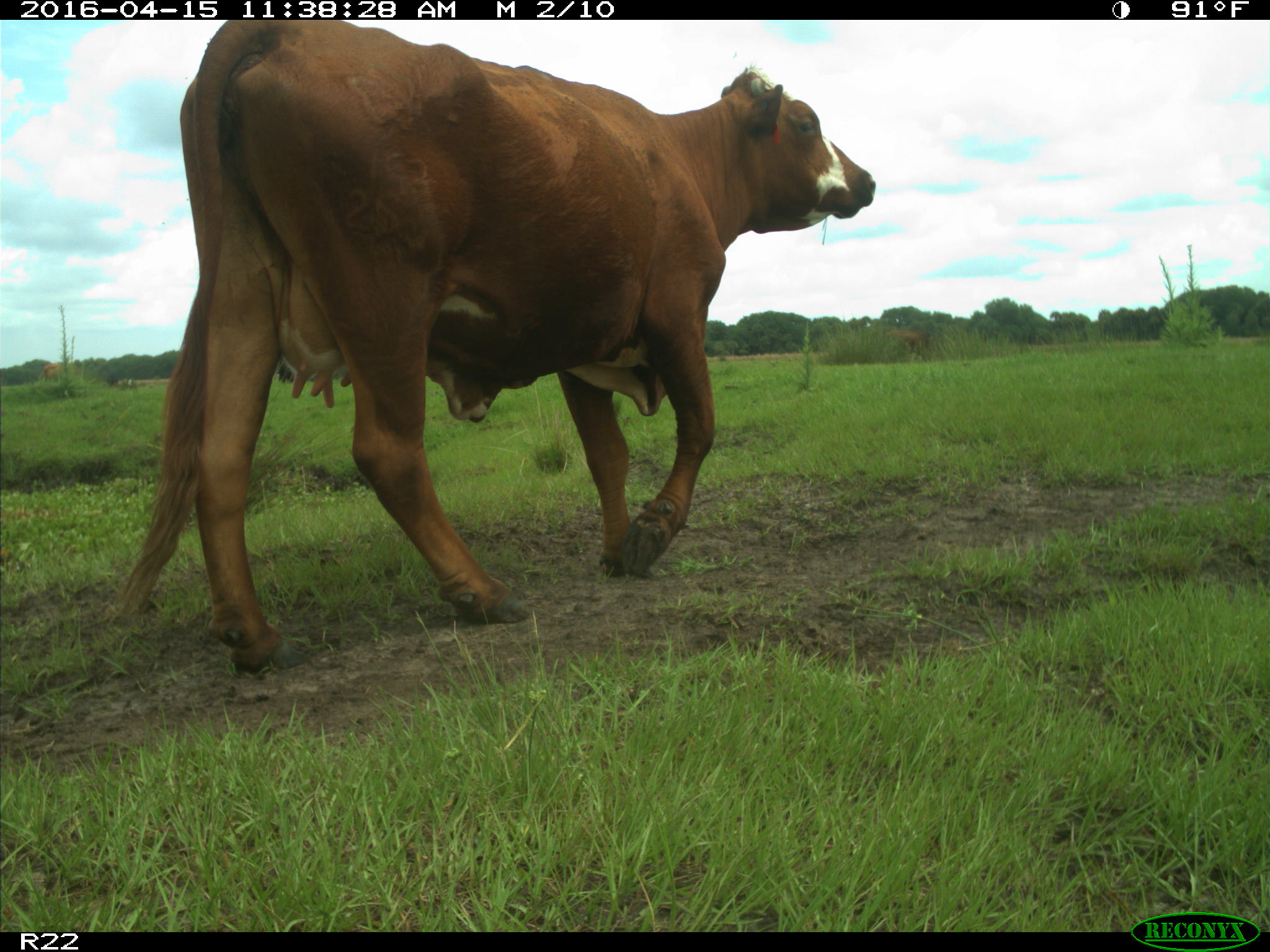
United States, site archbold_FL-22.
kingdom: Animalia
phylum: Chordata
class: Mammalia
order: Artiodactyla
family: Bovidae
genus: Bos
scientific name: Bos taurus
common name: domestic cow